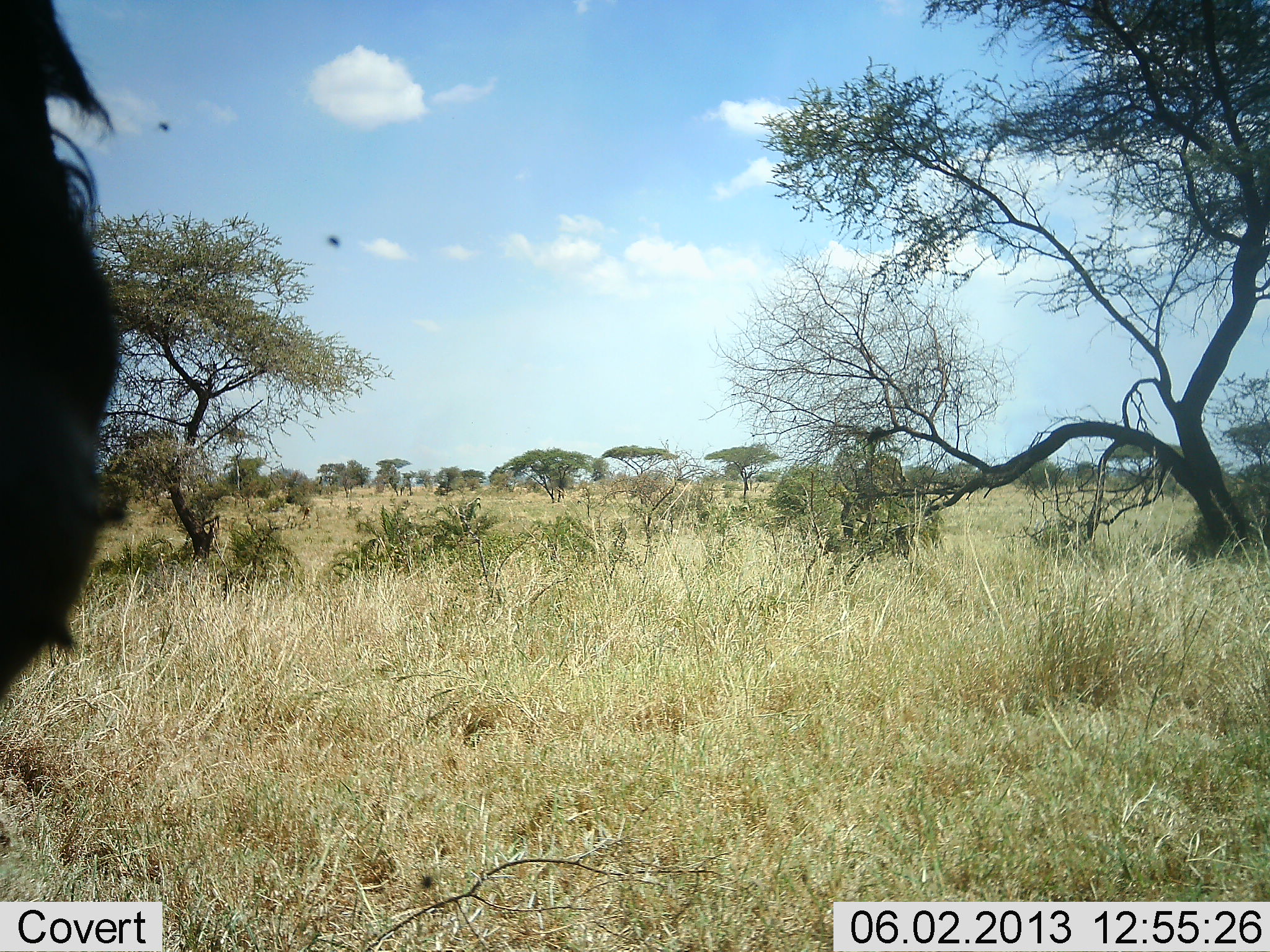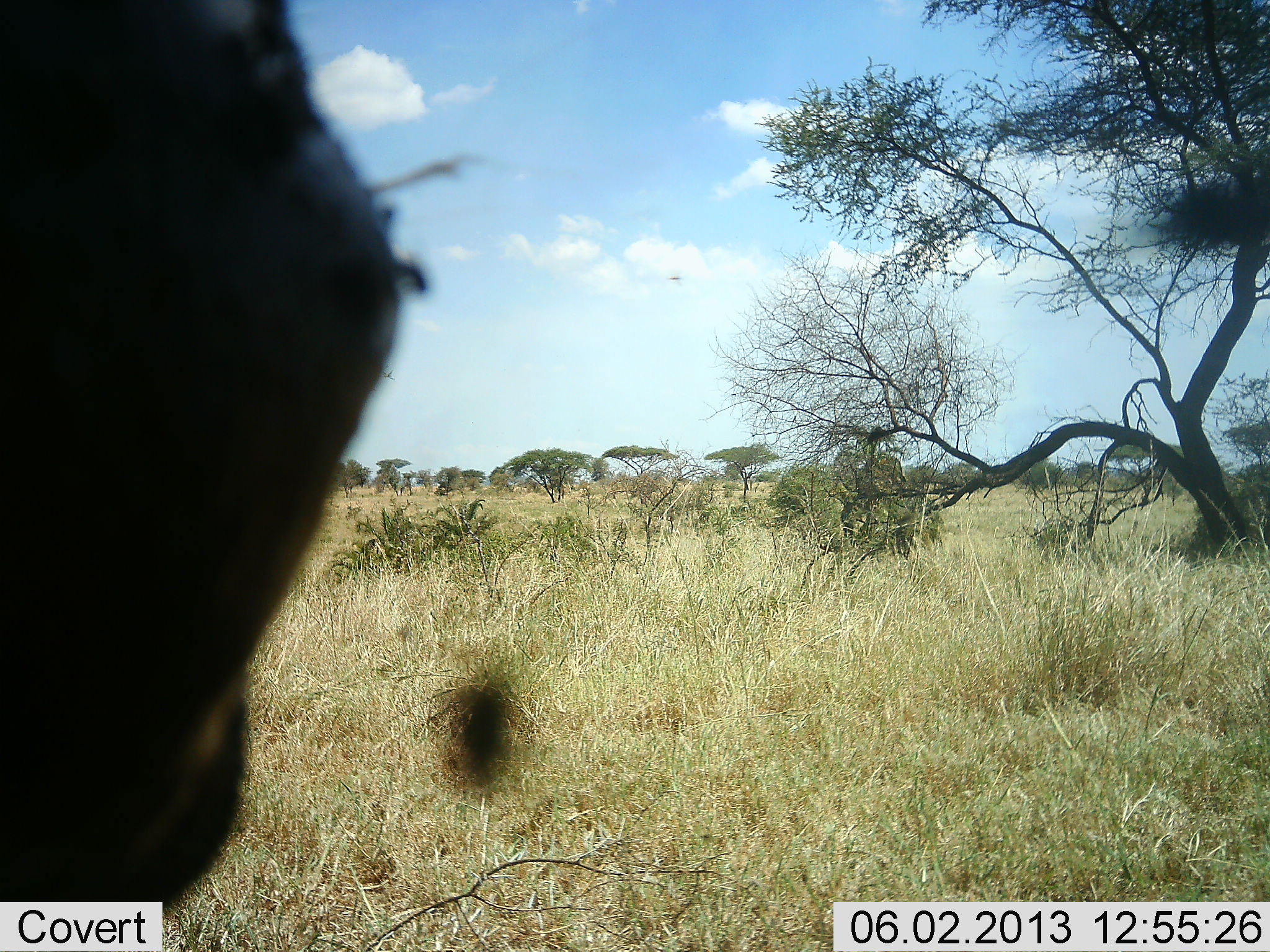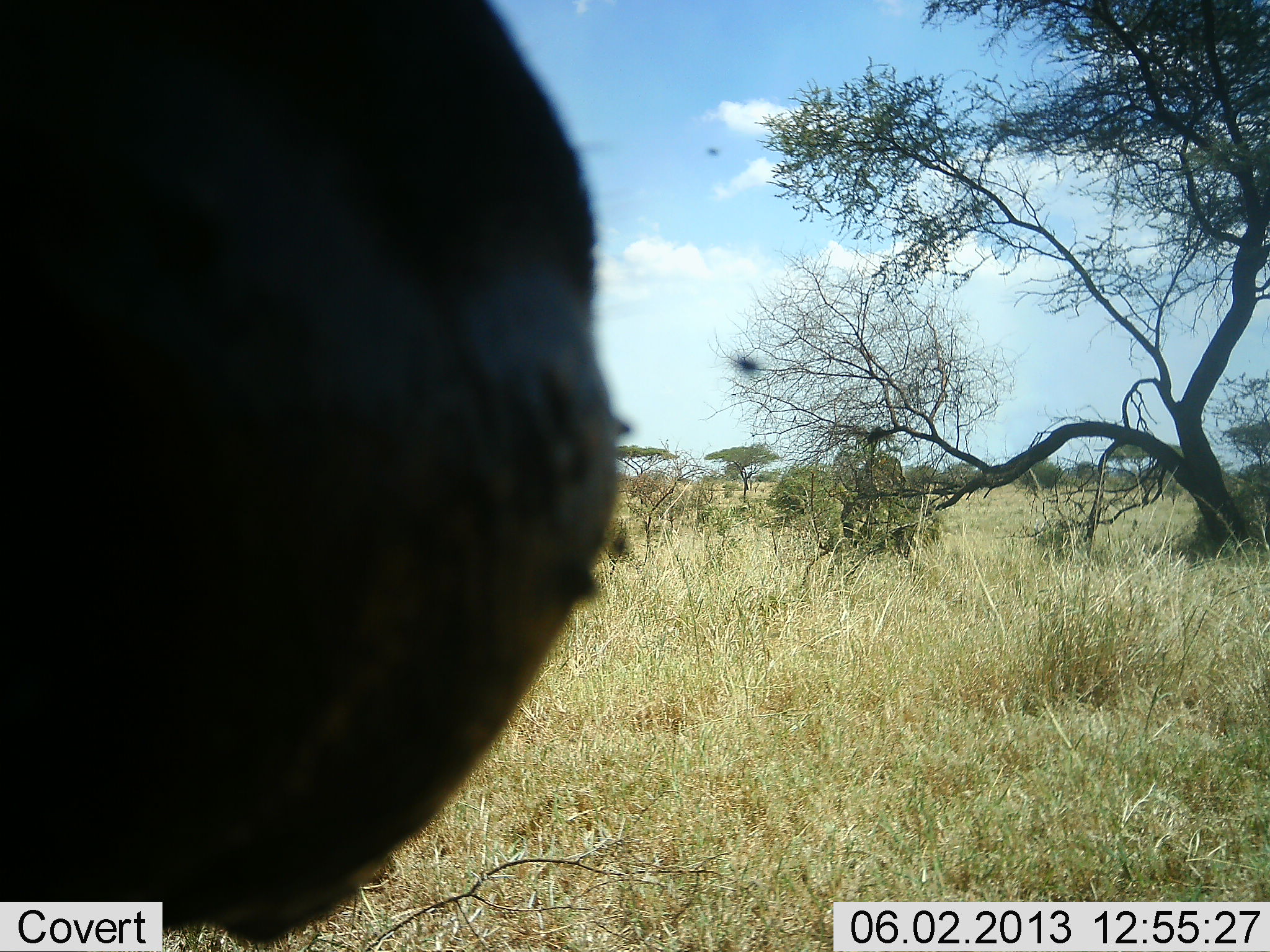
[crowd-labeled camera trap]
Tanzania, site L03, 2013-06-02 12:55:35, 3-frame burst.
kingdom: Animalia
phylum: Chordata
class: Mammalia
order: Artiodactyla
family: Bovidae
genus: Syncerus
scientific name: Syncerus caffer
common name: cape buffalo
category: buffalo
Buffalo (cape buffalo) (Syncerus caffer), count 1. Behavior (volunteer vote fractions): standing 86%, resting 0%, moving 14%, interacting 0%. Young present (vote fraction): 0%. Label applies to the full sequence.